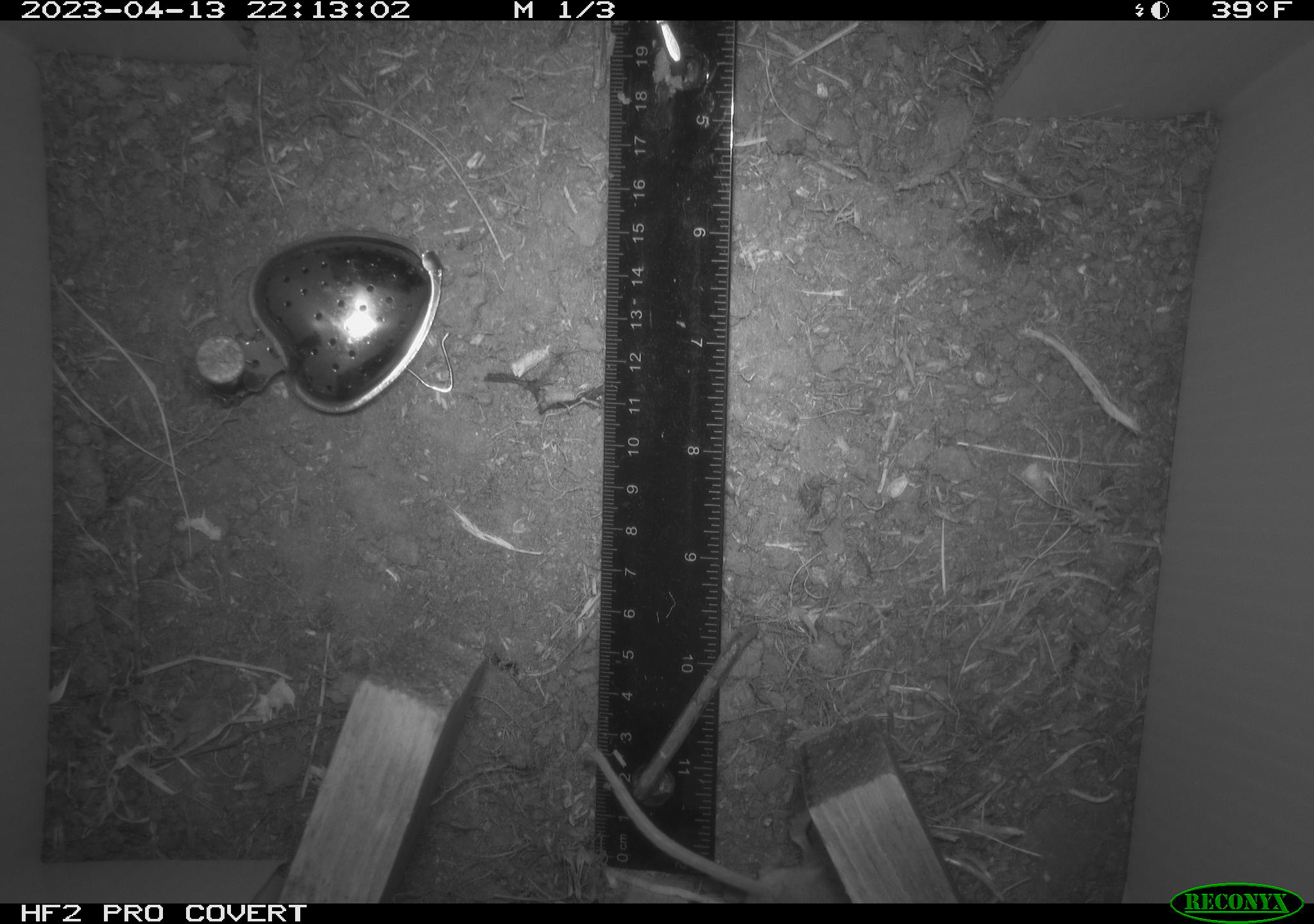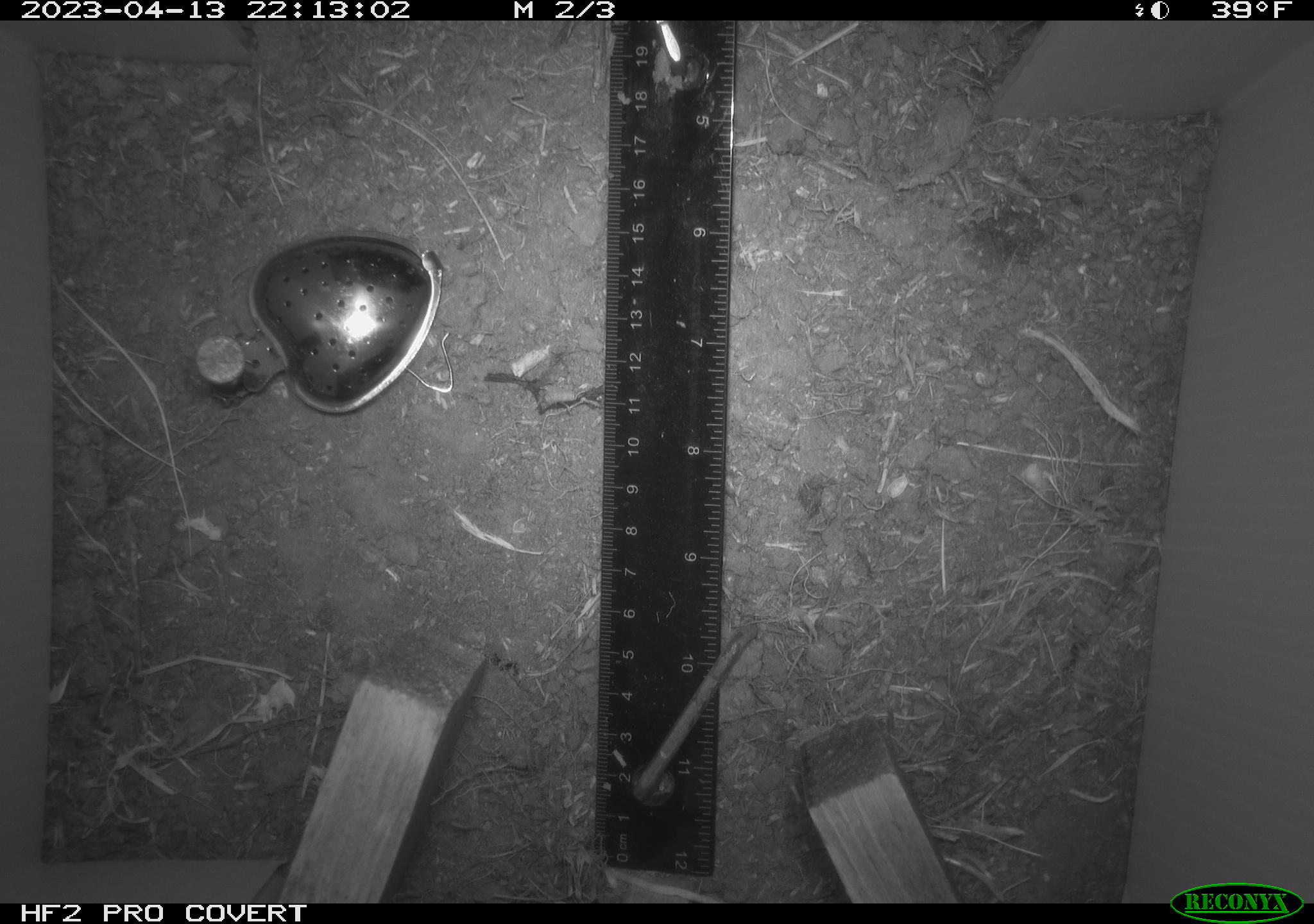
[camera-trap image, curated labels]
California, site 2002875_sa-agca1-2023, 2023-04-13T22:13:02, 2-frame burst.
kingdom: Animalia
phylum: Chordata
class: Mammalia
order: Rodentia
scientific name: Rodentia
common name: mouse species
Mouse species (Rodentia).